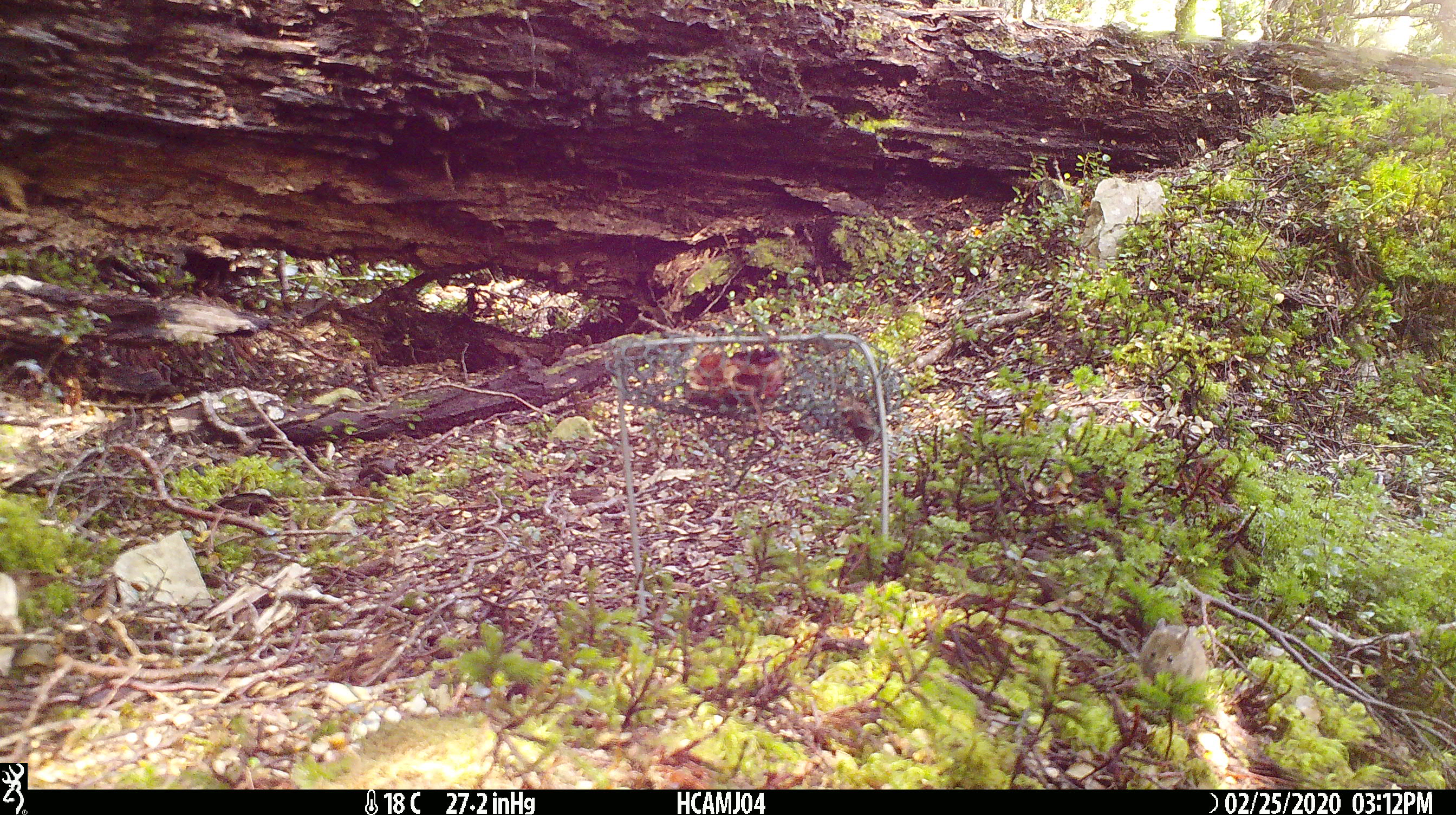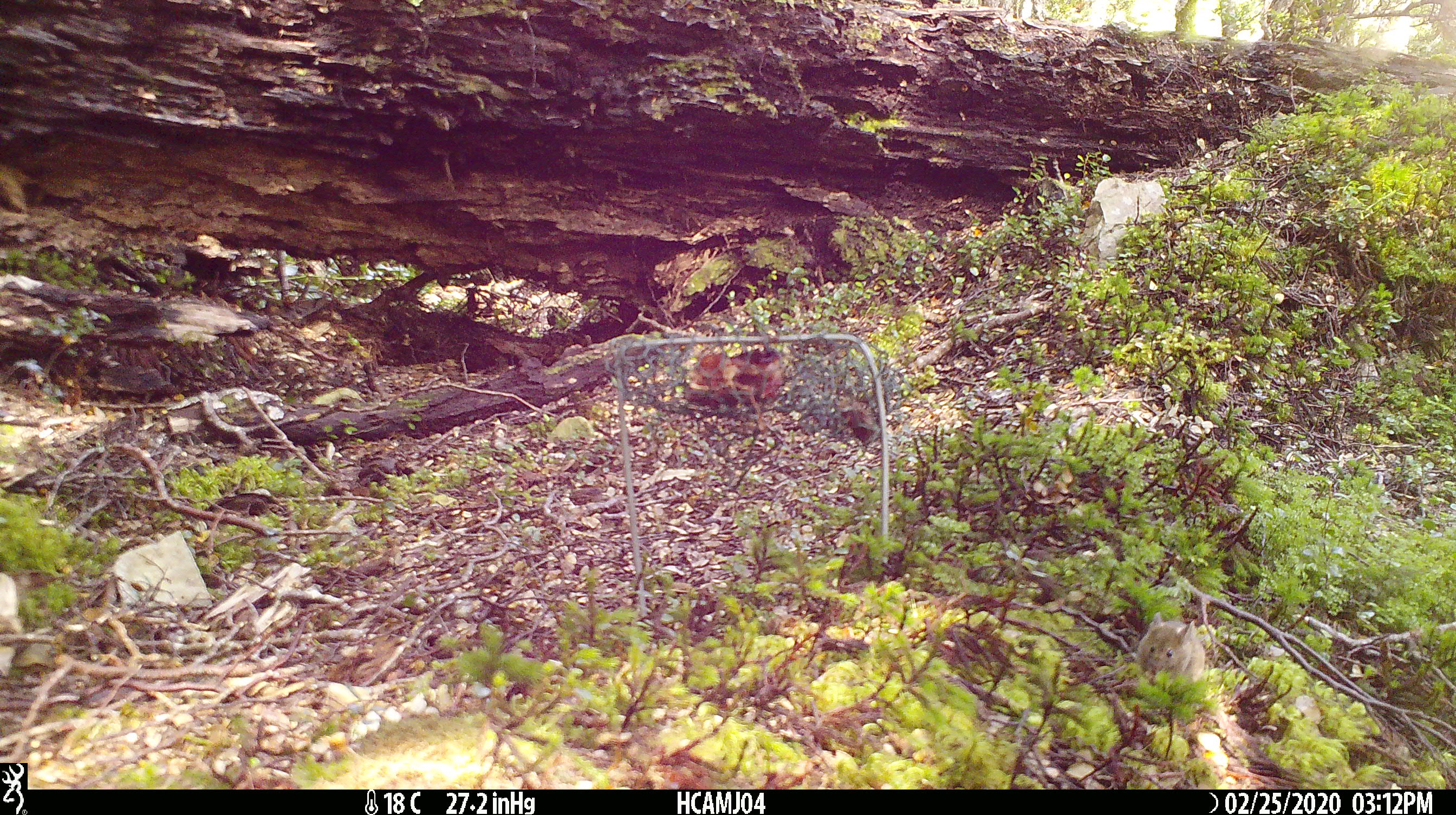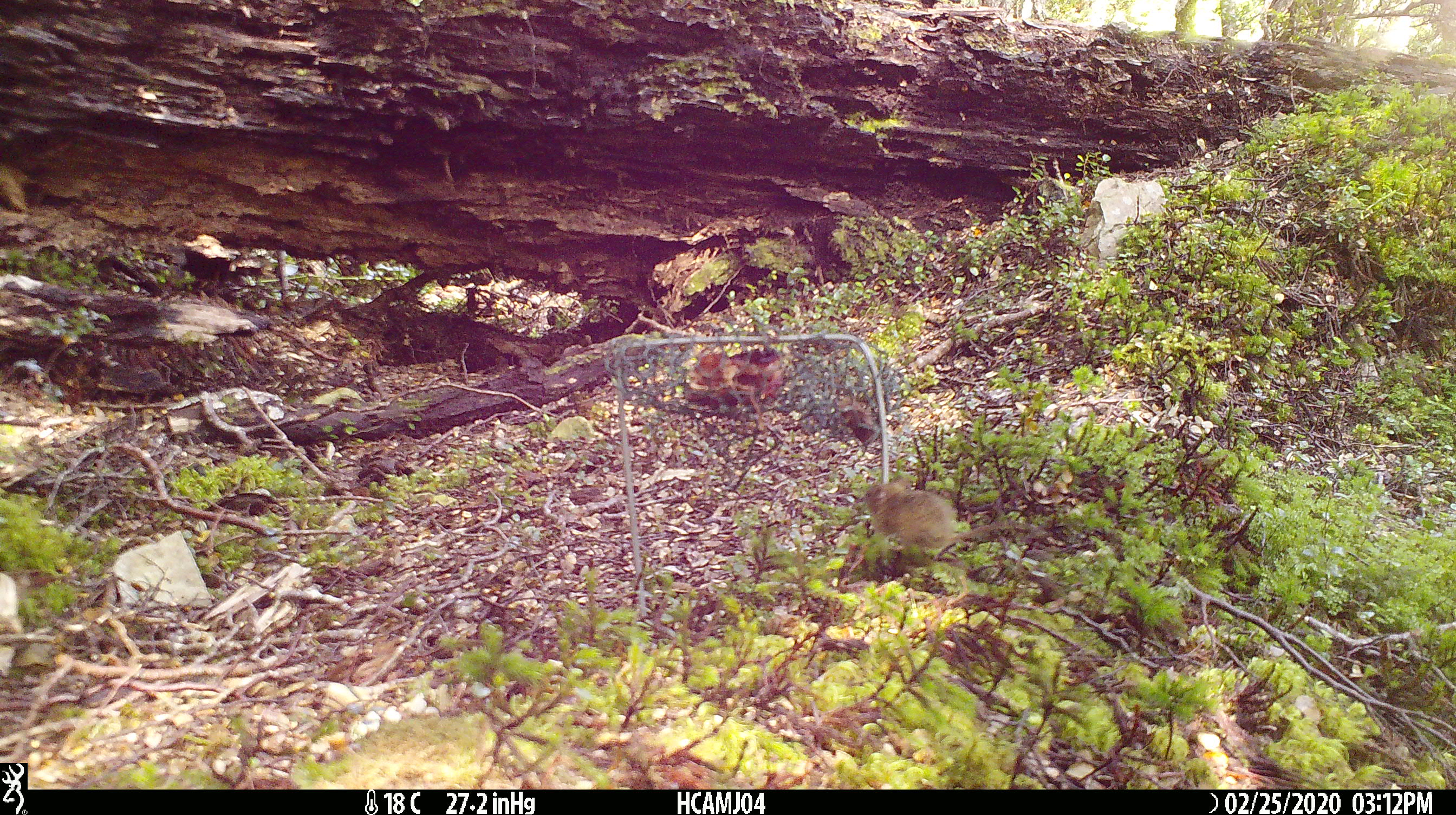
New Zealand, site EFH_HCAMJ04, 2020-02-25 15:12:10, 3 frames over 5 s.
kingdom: Animalia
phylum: Chordata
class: Mammalia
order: Rodentia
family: Muridae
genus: Mus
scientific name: Mus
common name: mouse